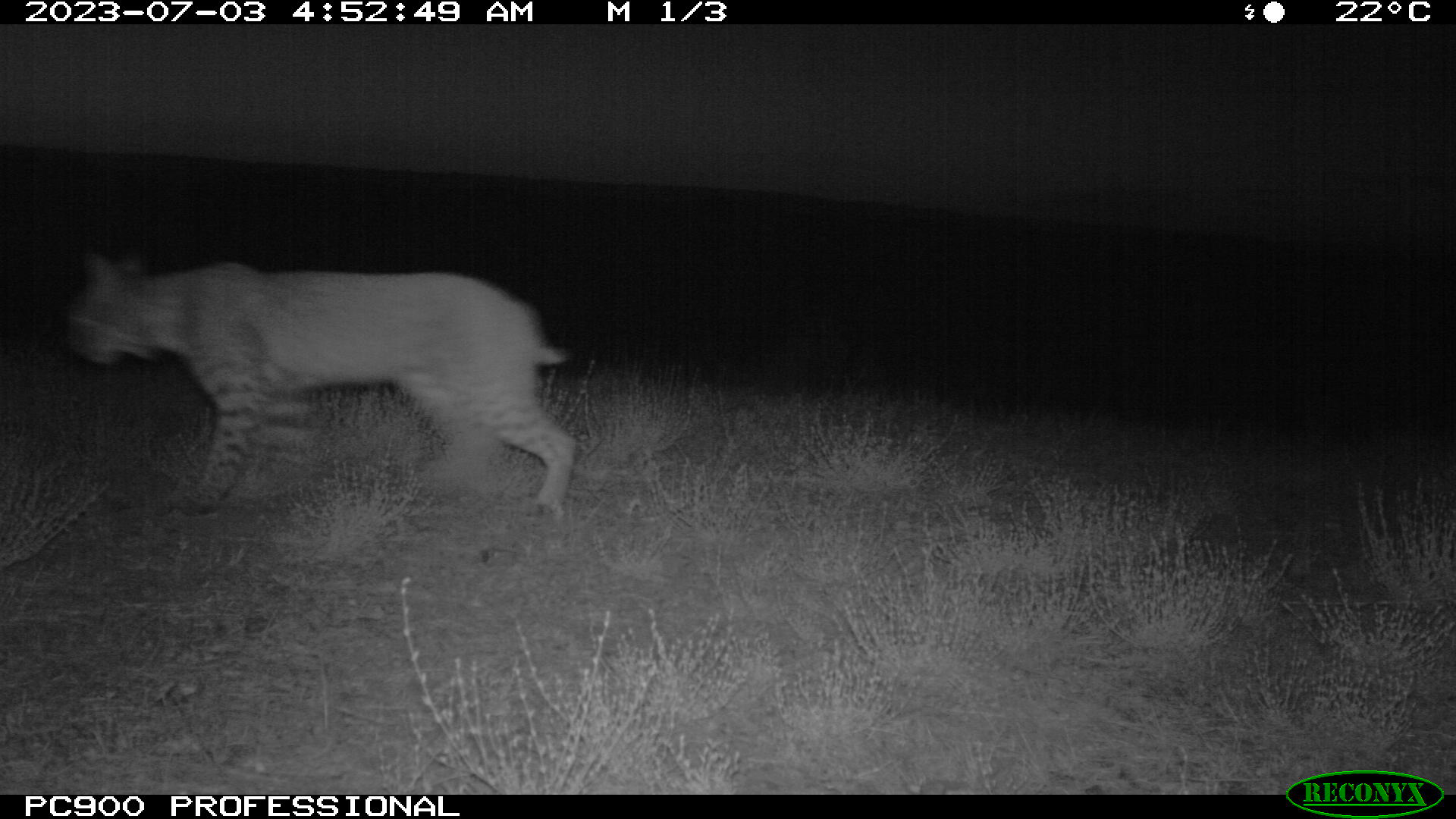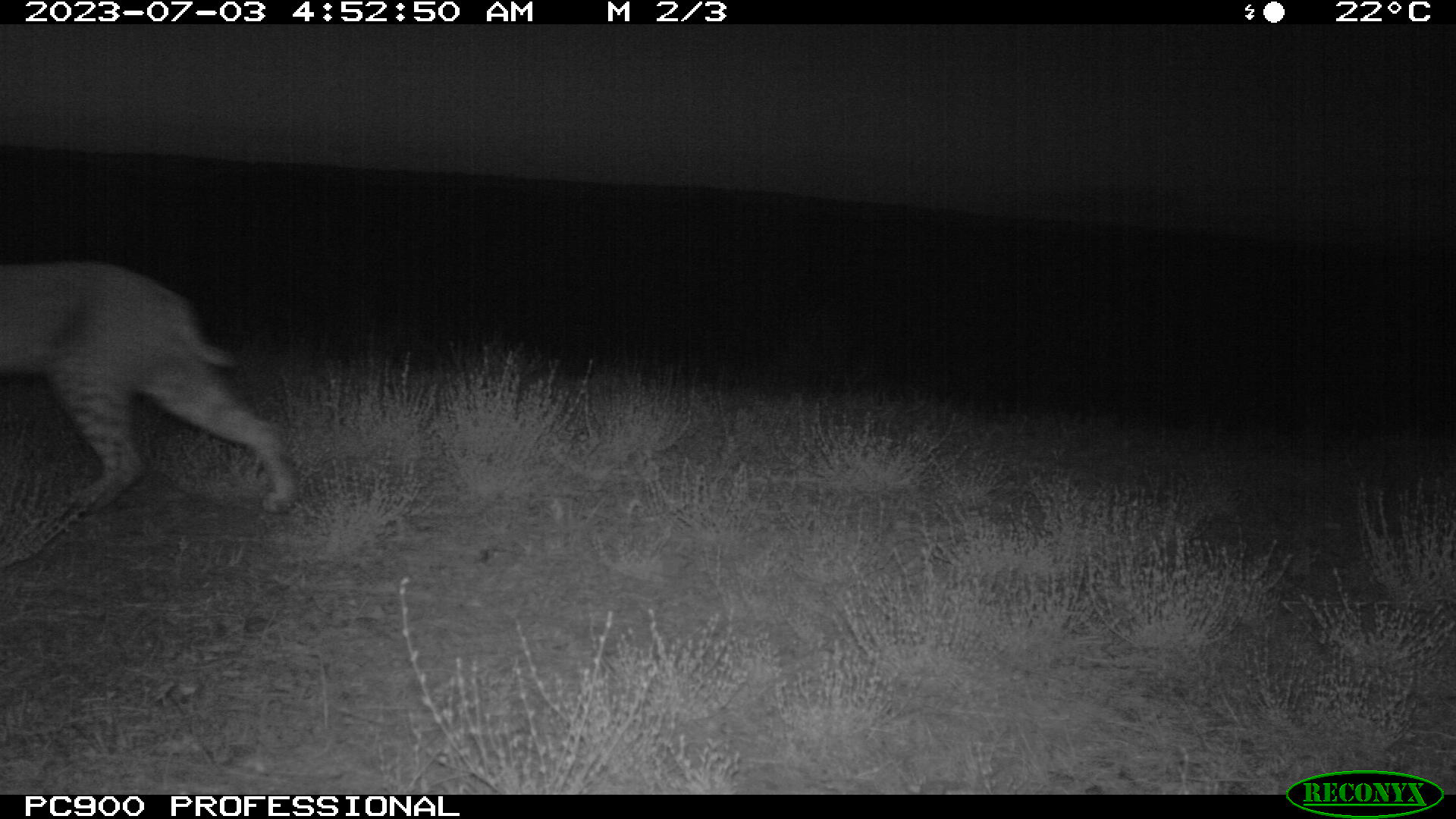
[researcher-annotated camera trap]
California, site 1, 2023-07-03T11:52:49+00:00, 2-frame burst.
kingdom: Animalia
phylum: Chordata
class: Mammalia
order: Carnivora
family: Felidae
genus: Lynx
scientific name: Lynx rufus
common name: bobcat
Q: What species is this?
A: Bobcat (Lynx rufus).